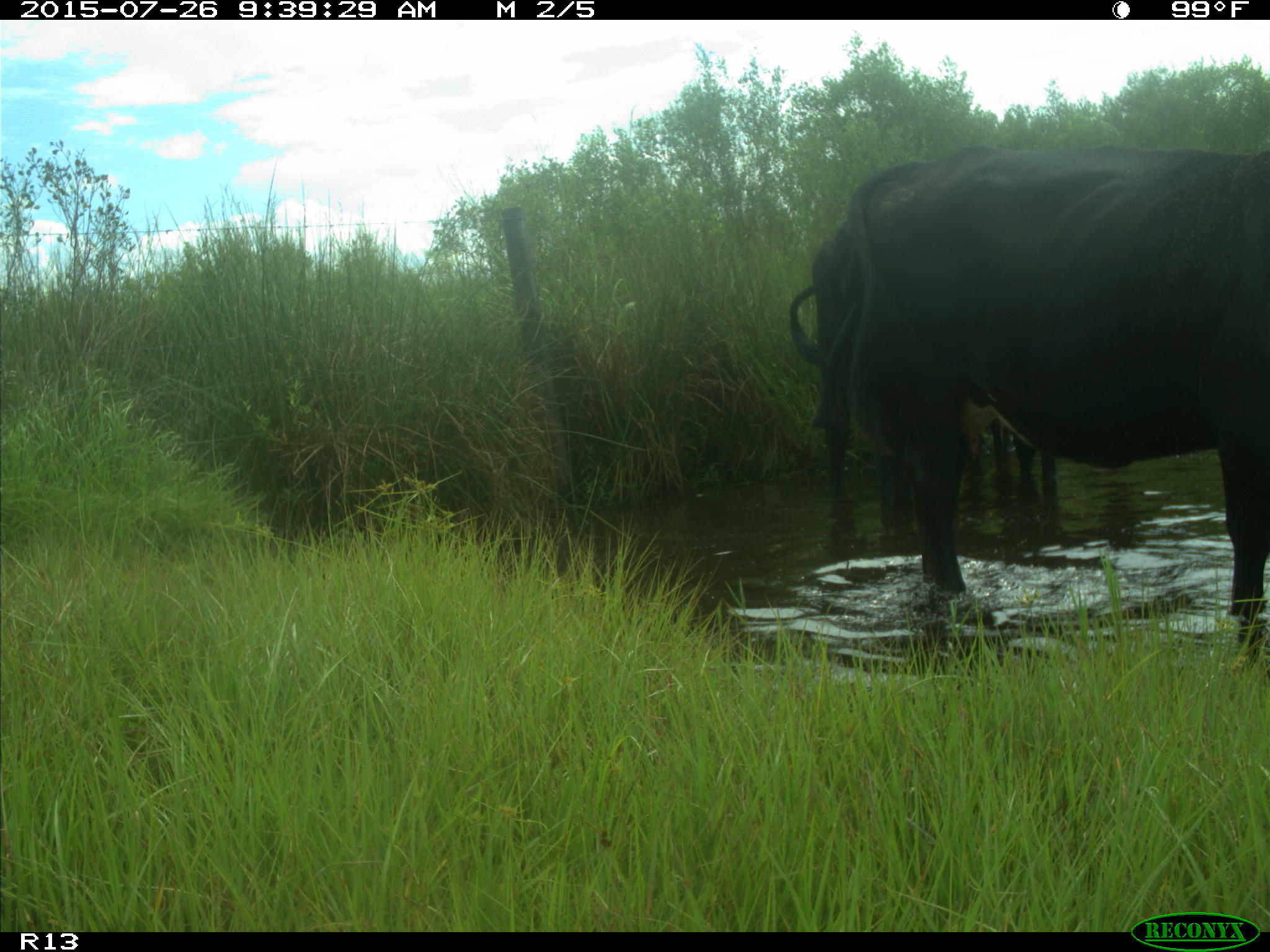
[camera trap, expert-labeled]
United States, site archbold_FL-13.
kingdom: Animalia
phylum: Chordata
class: Mammalia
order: Artiodactyla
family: Bovidae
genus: Bos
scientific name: Bos taurus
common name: domestic cow